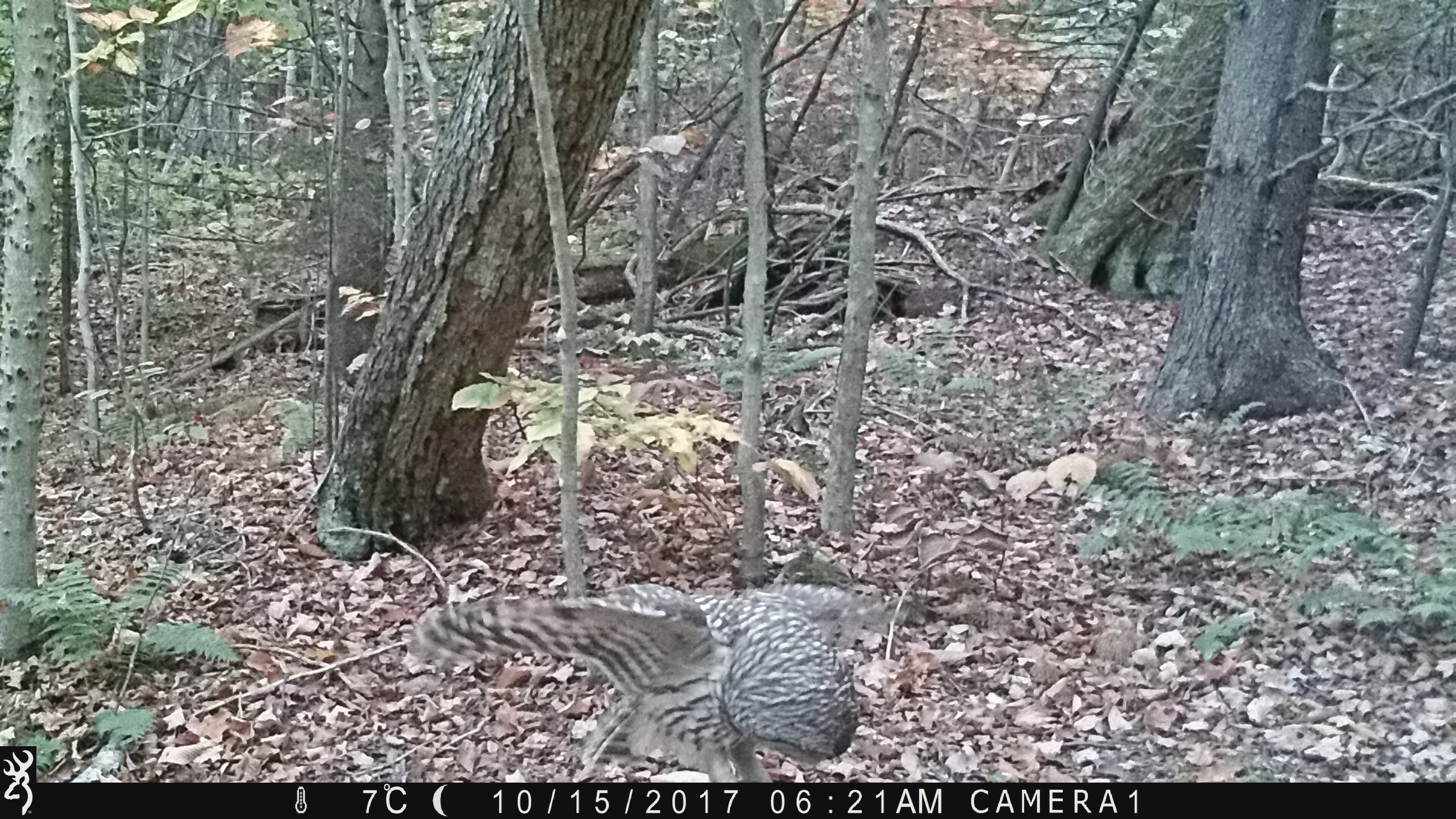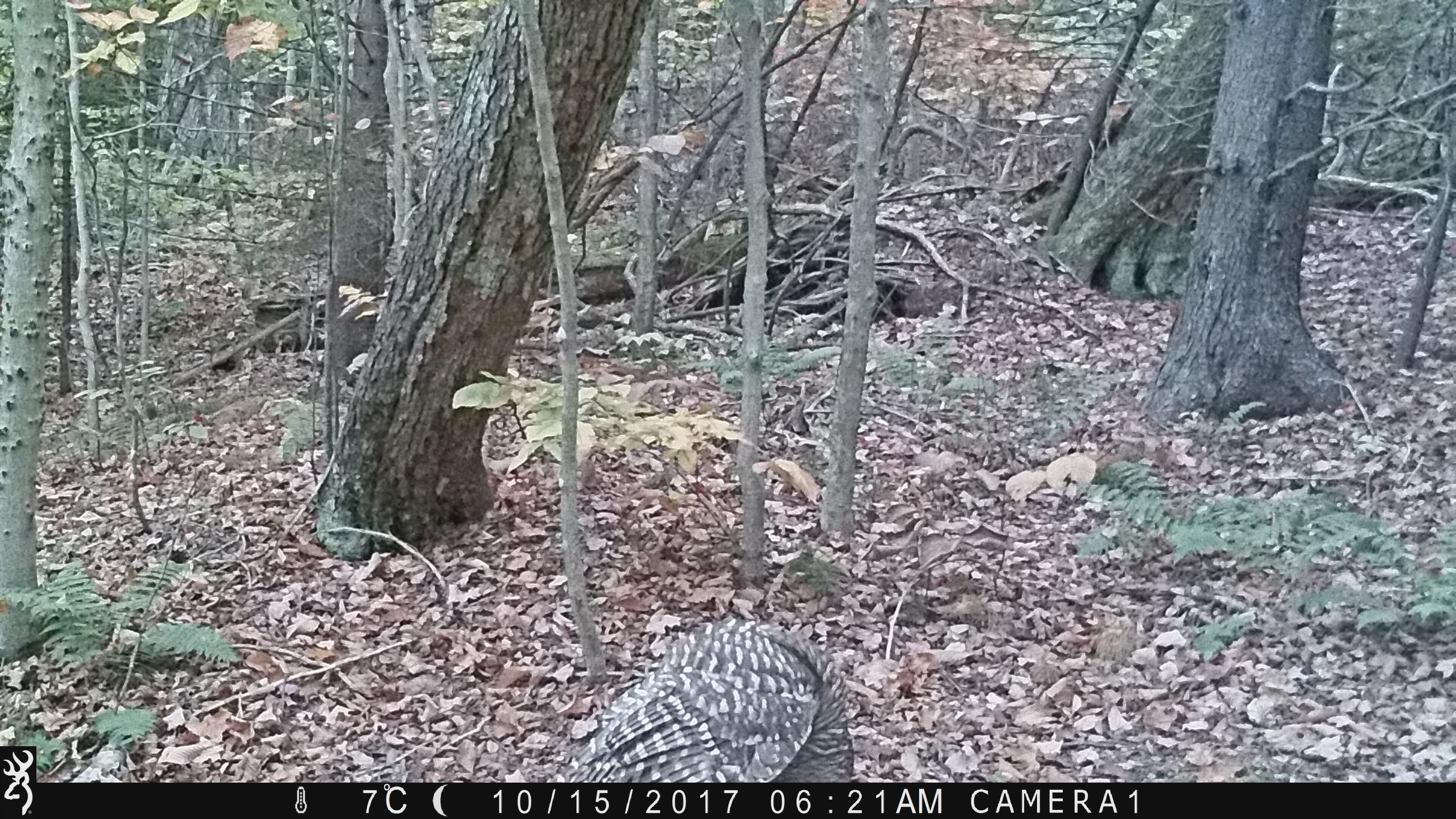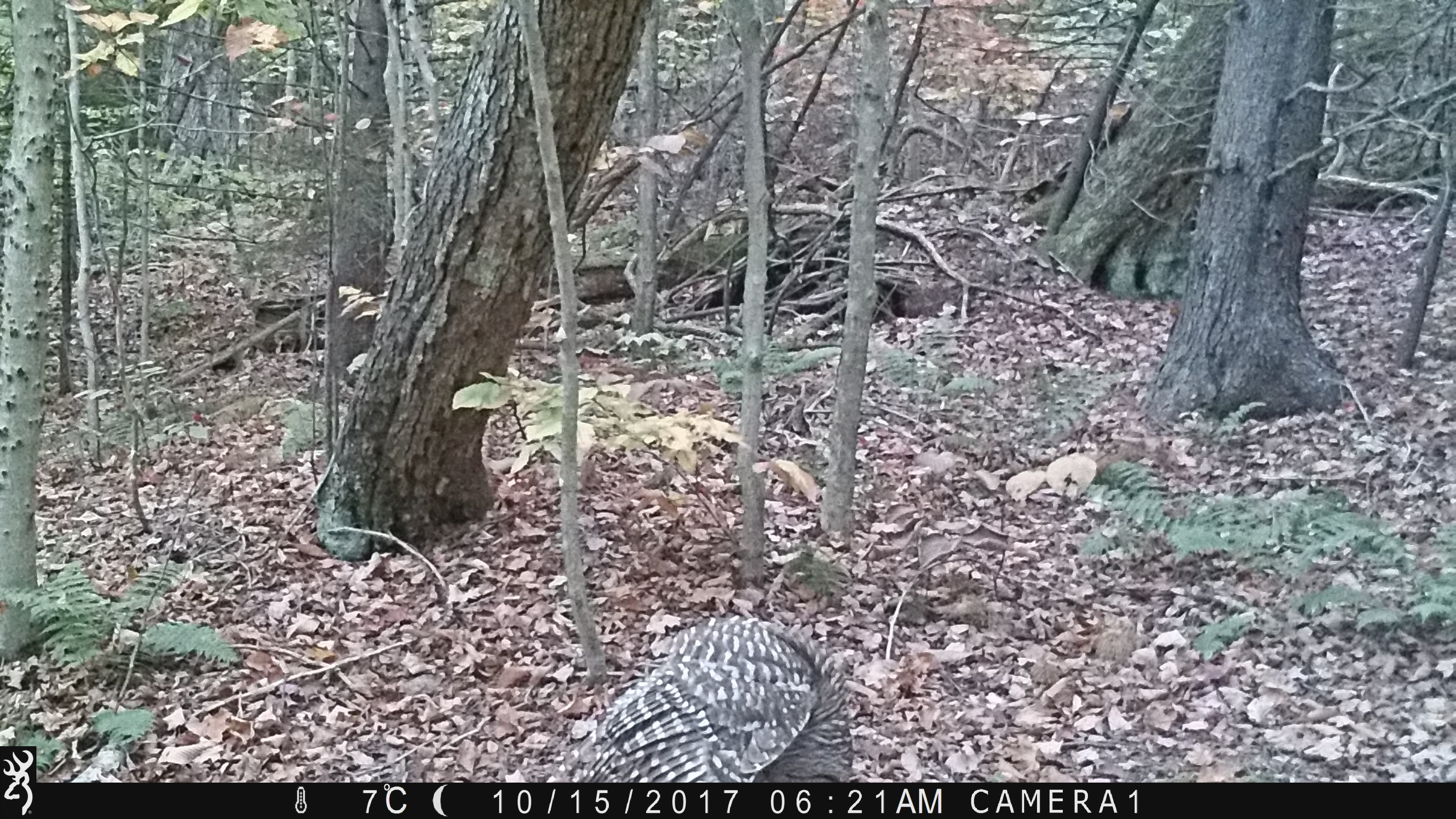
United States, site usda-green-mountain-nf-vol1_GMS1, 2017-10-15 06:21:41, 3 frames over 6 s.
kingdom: Animalia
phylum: Chordata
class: Aves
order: Strigiformes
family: Strigidae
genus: Strix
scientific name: Strix varia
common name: barred owl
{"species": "barred owl (Strix varia)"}